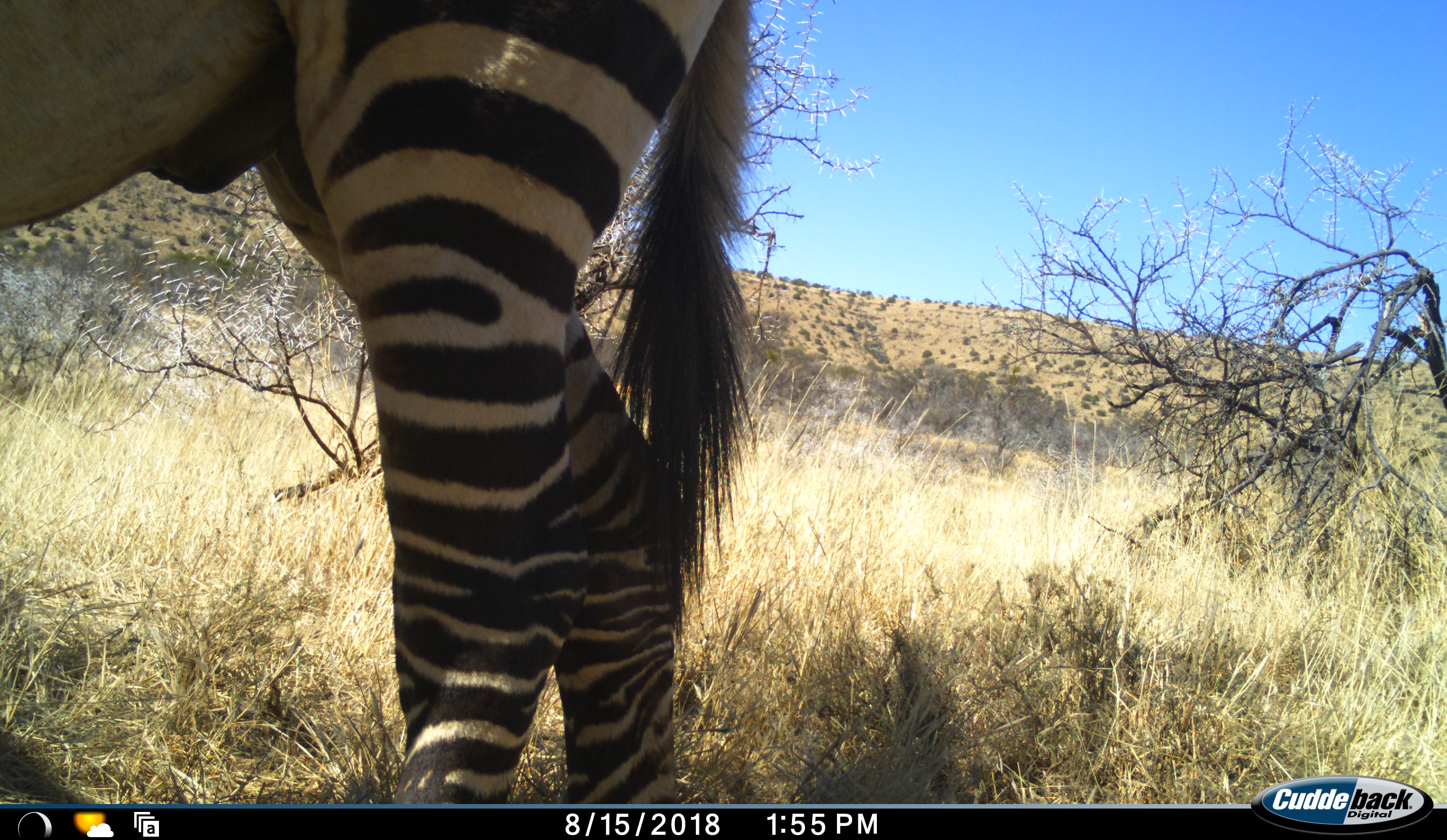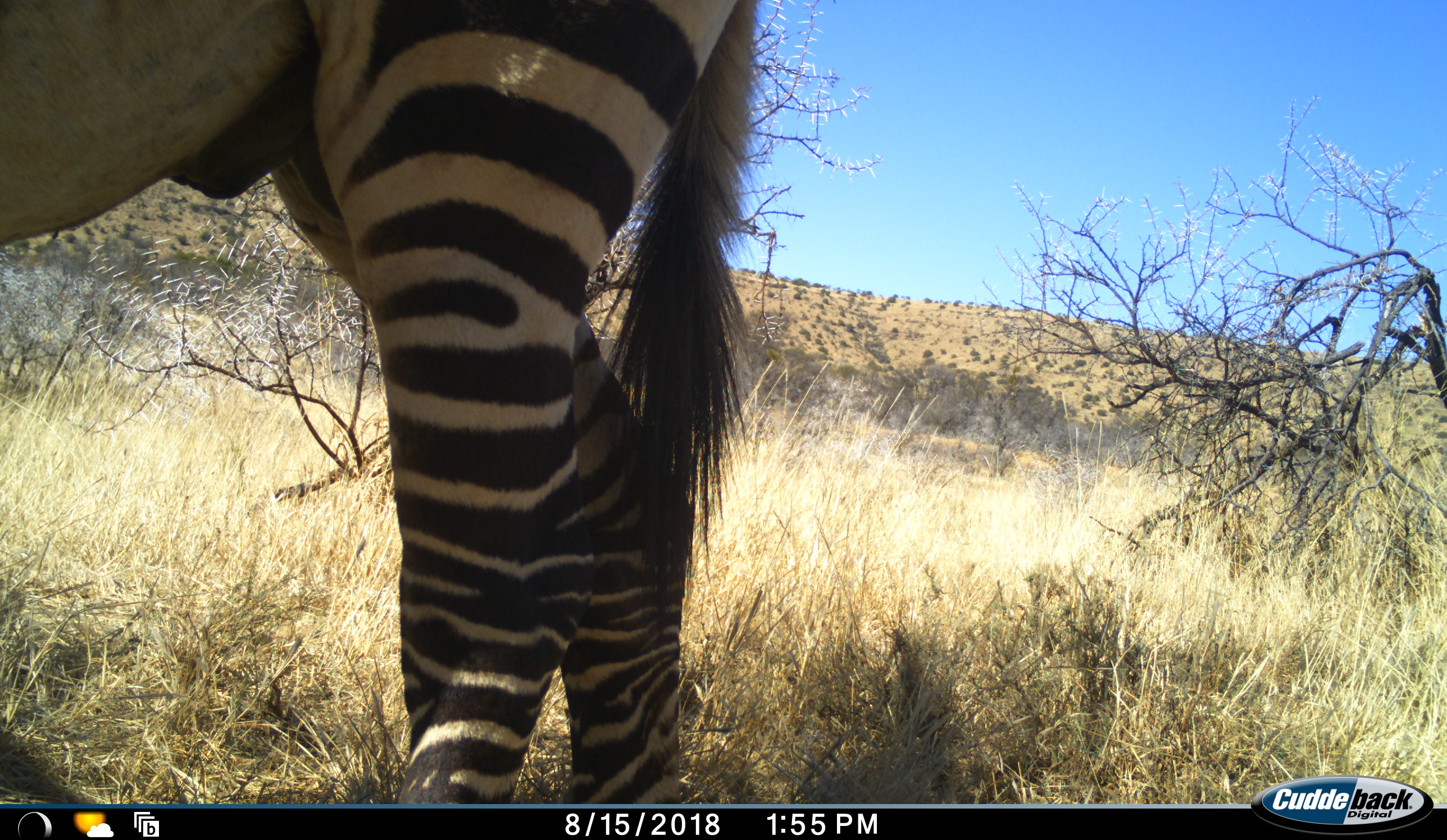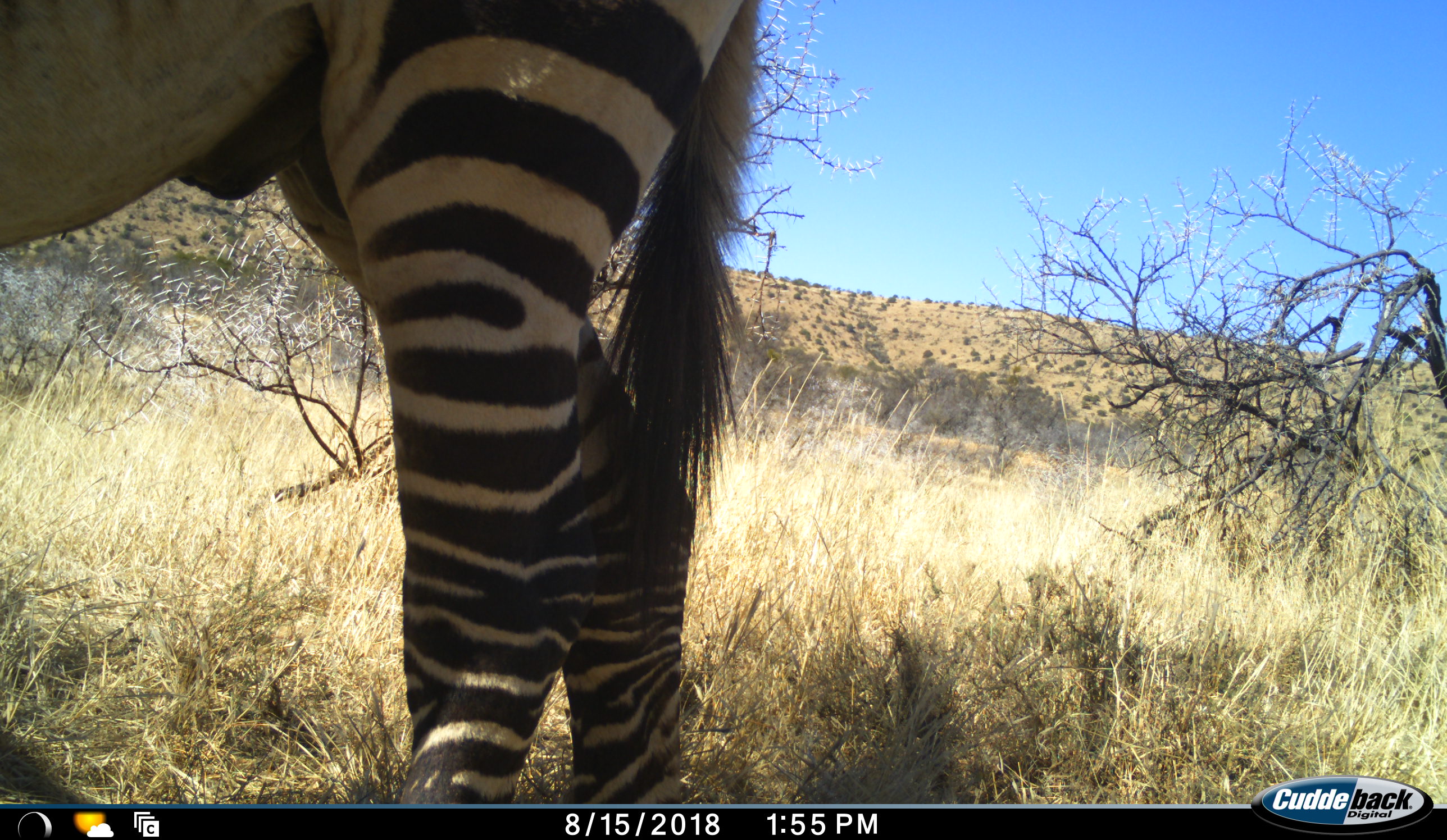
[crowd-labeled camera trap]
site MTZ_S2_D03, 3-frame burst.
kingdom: Animalia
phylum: Chordata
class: Mammalia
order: Perissodactyla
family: Equidae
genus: Equus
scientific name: Equus zebra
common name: mountain zebra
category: zebramountain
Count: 1.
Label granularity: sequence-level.